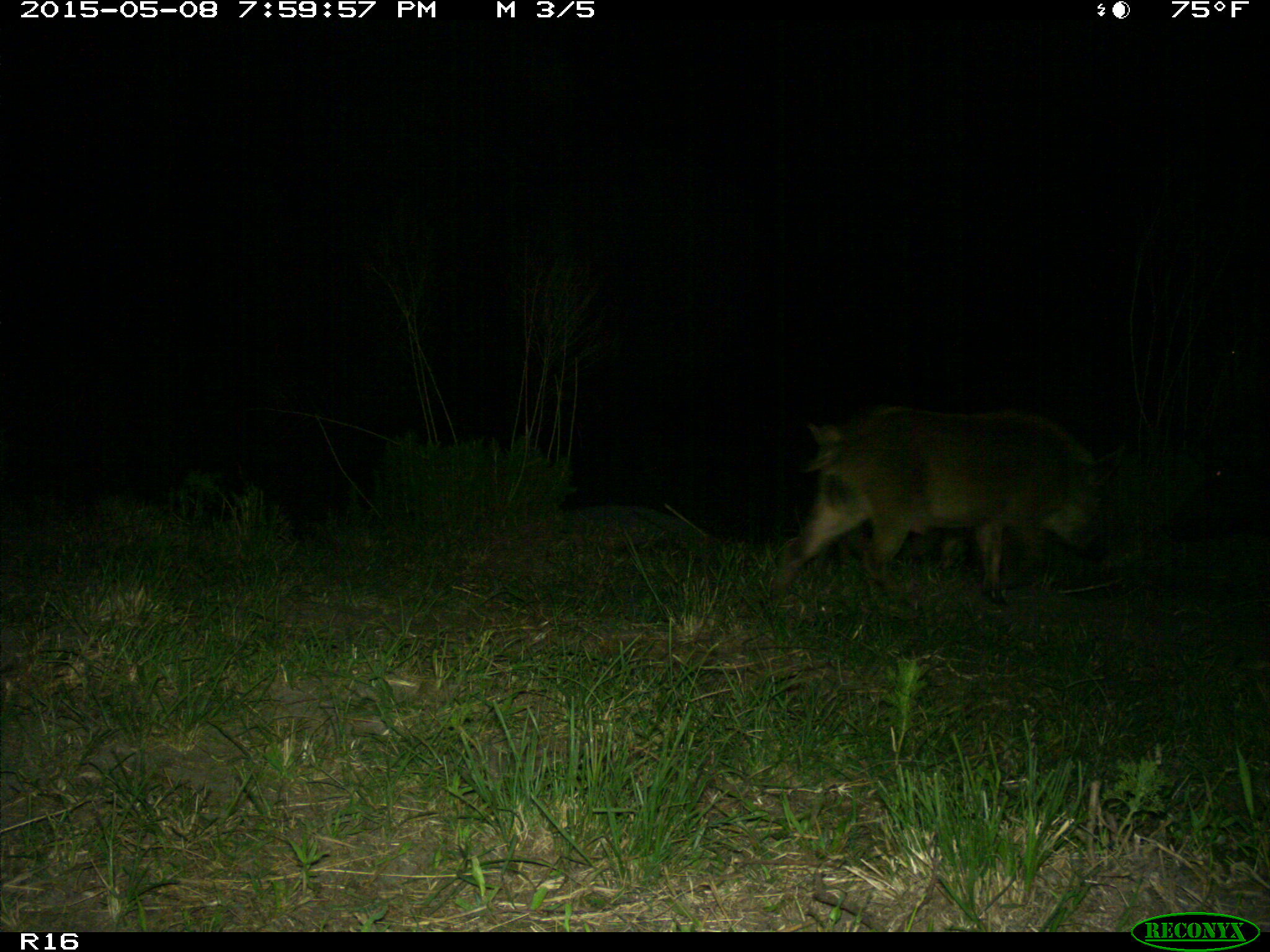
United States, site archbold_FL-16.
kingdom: Animalia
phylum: Chordata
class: Mammalia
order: Artiodactyla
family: Suidae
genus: Sus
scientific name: Sus scrofa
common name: wild boar